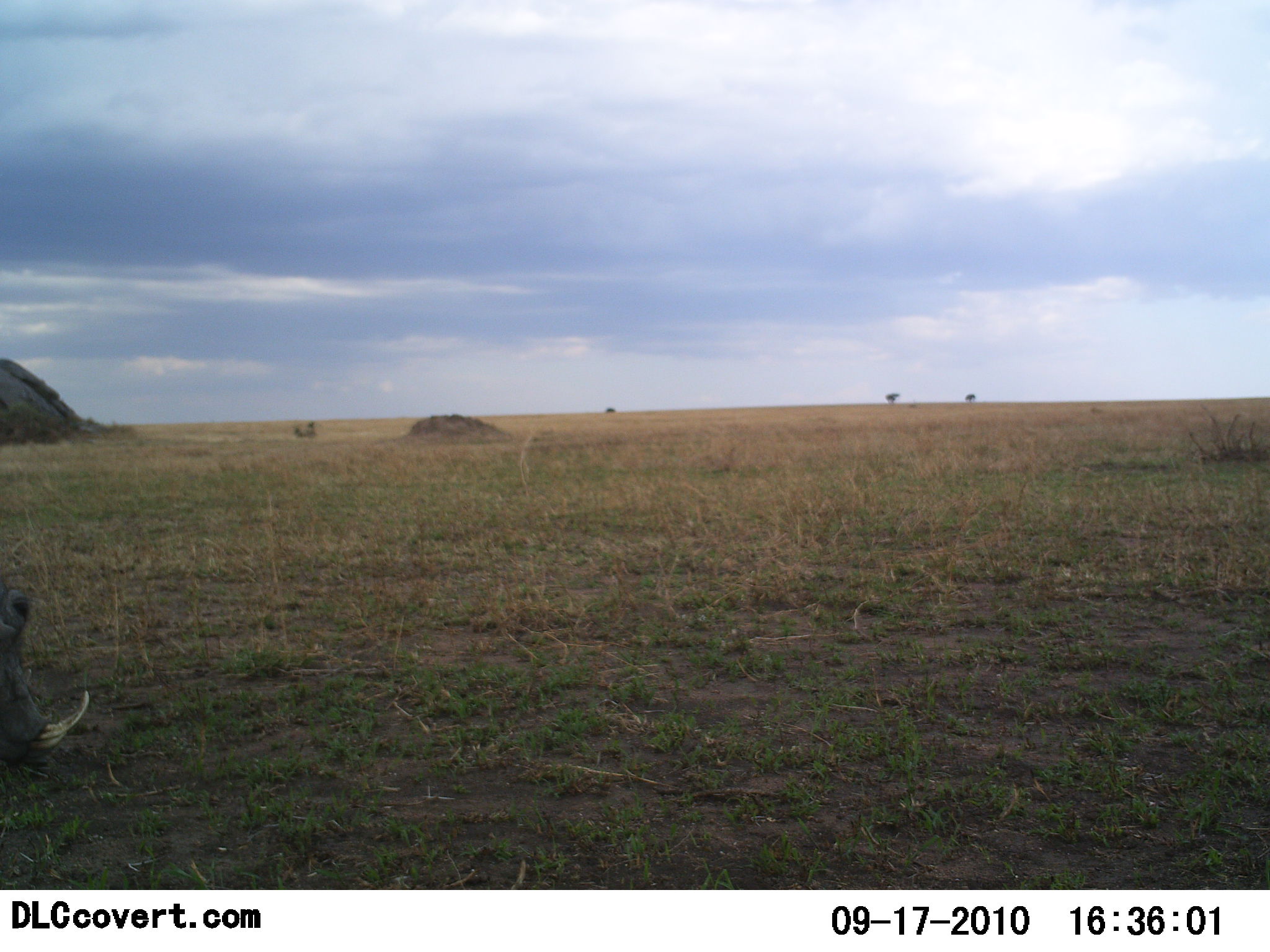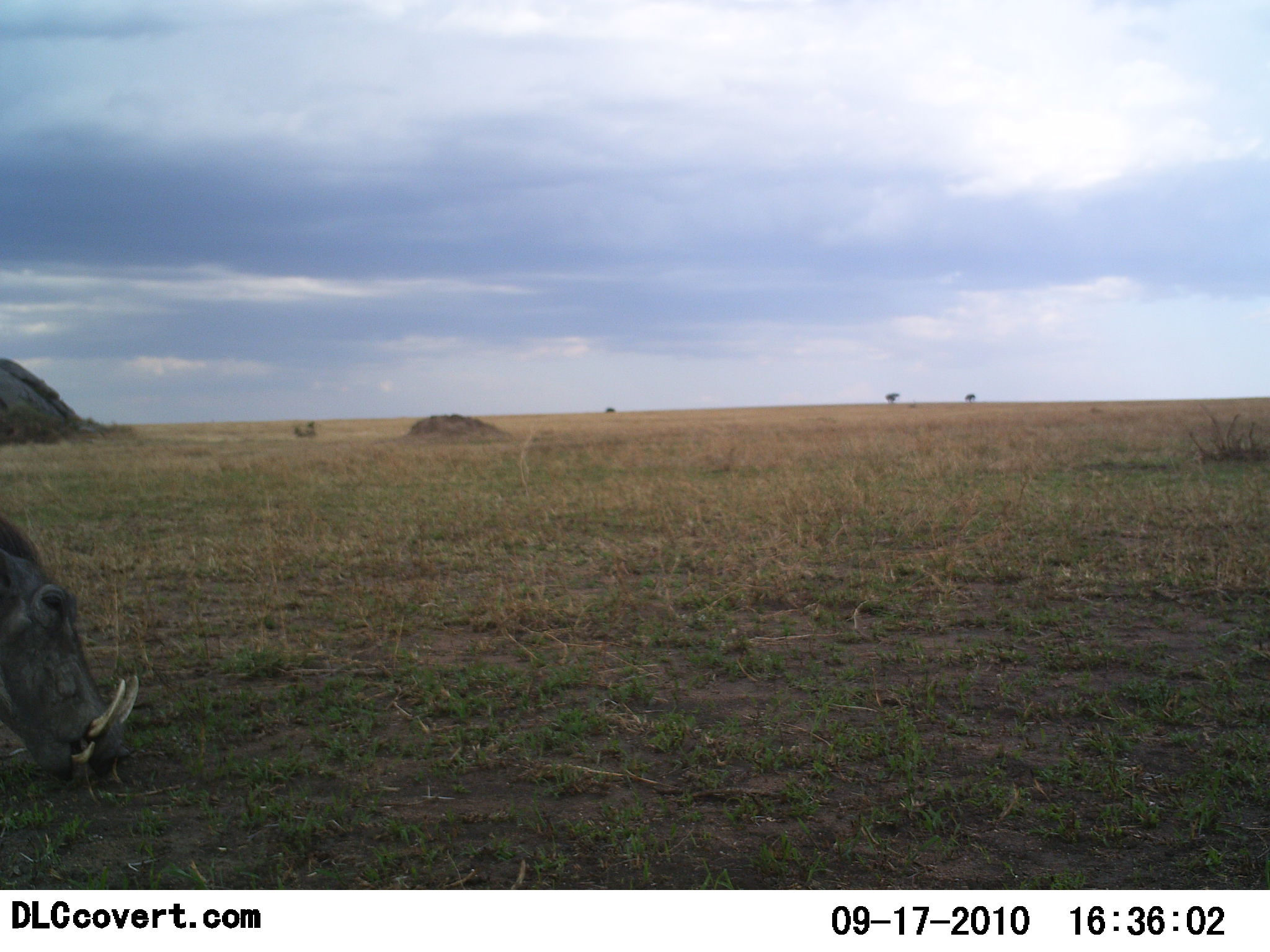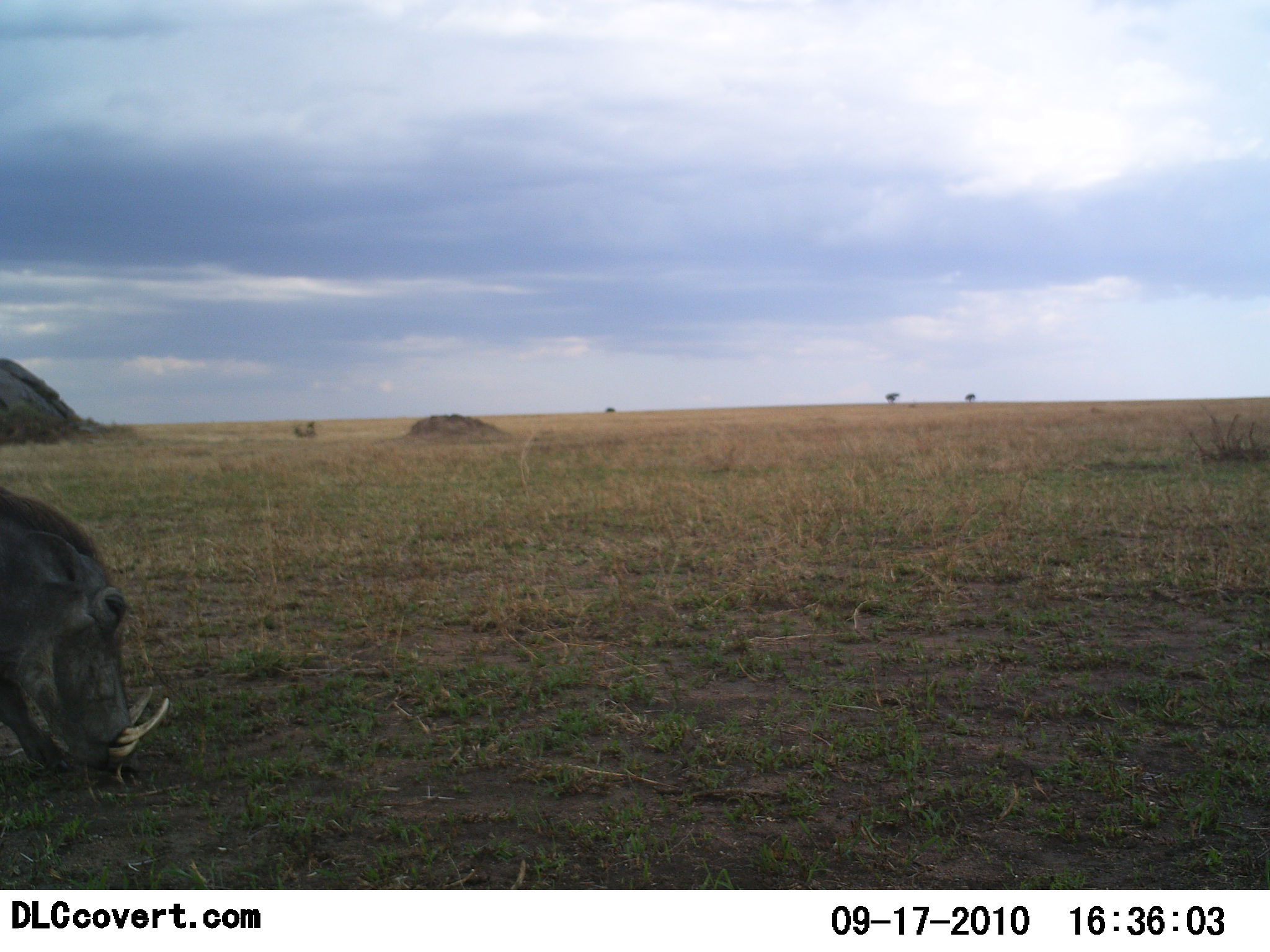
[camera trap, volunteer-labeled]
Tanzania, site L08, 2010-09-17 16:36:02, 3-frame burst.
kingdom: Animalia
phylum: Chordata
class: Mammalia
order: Artiodactyla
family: Suidae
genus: Phacochoerus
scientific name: Phacochoerus africanus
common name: warthog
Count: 1.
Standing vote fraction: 18%.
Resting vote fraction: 0%.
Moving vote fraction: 45%.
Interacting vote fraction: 0%.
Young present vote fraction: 0%.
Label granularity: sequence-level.